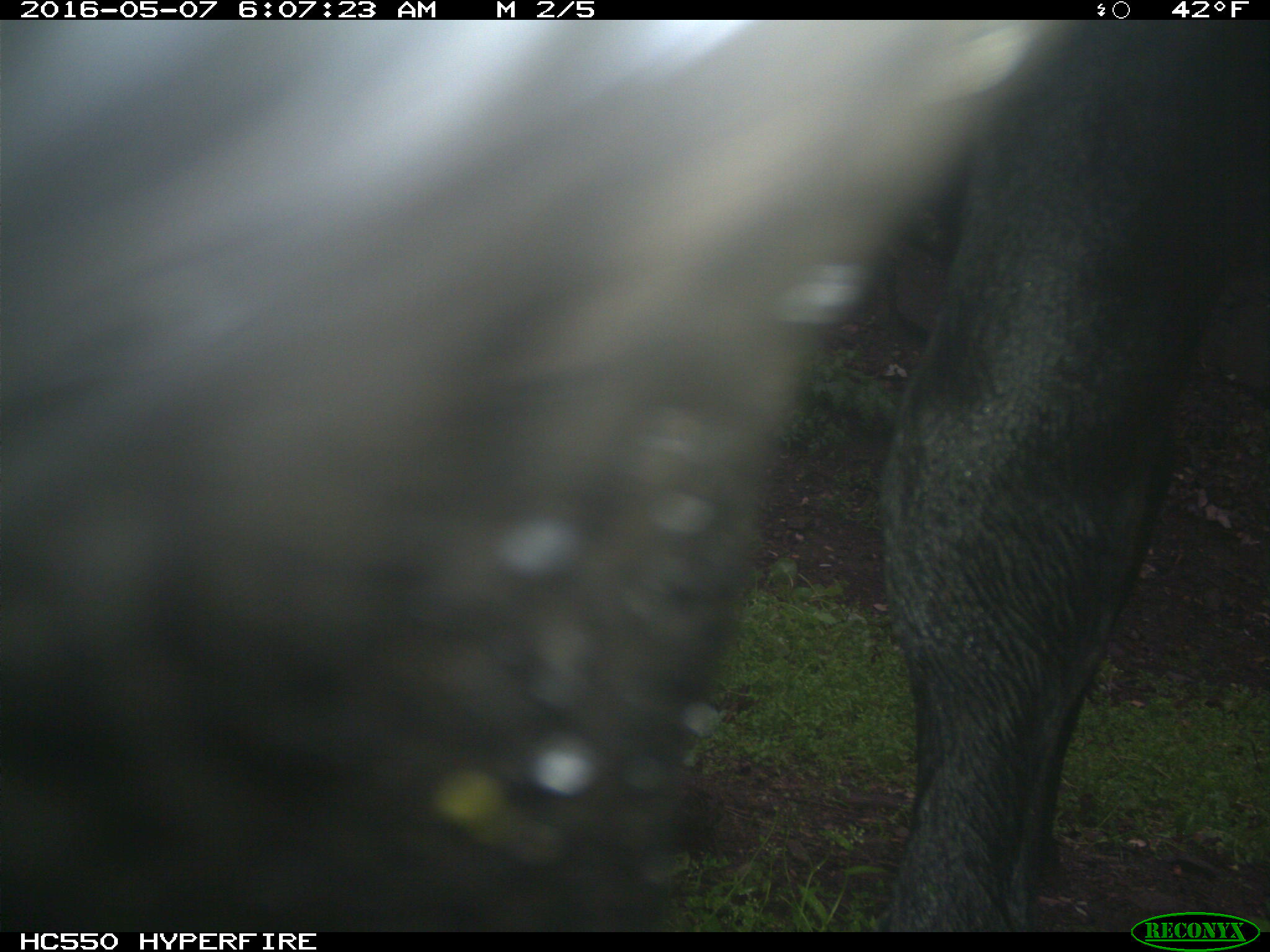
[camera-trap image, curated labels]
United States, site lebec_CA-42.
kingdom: Animalia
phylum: Chordata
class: Mammalia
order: Artiodactyla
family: Bovidae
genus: Bos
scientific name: Bos taurus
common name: domestic cow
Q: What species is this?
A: Bos taurus (domestic cow).